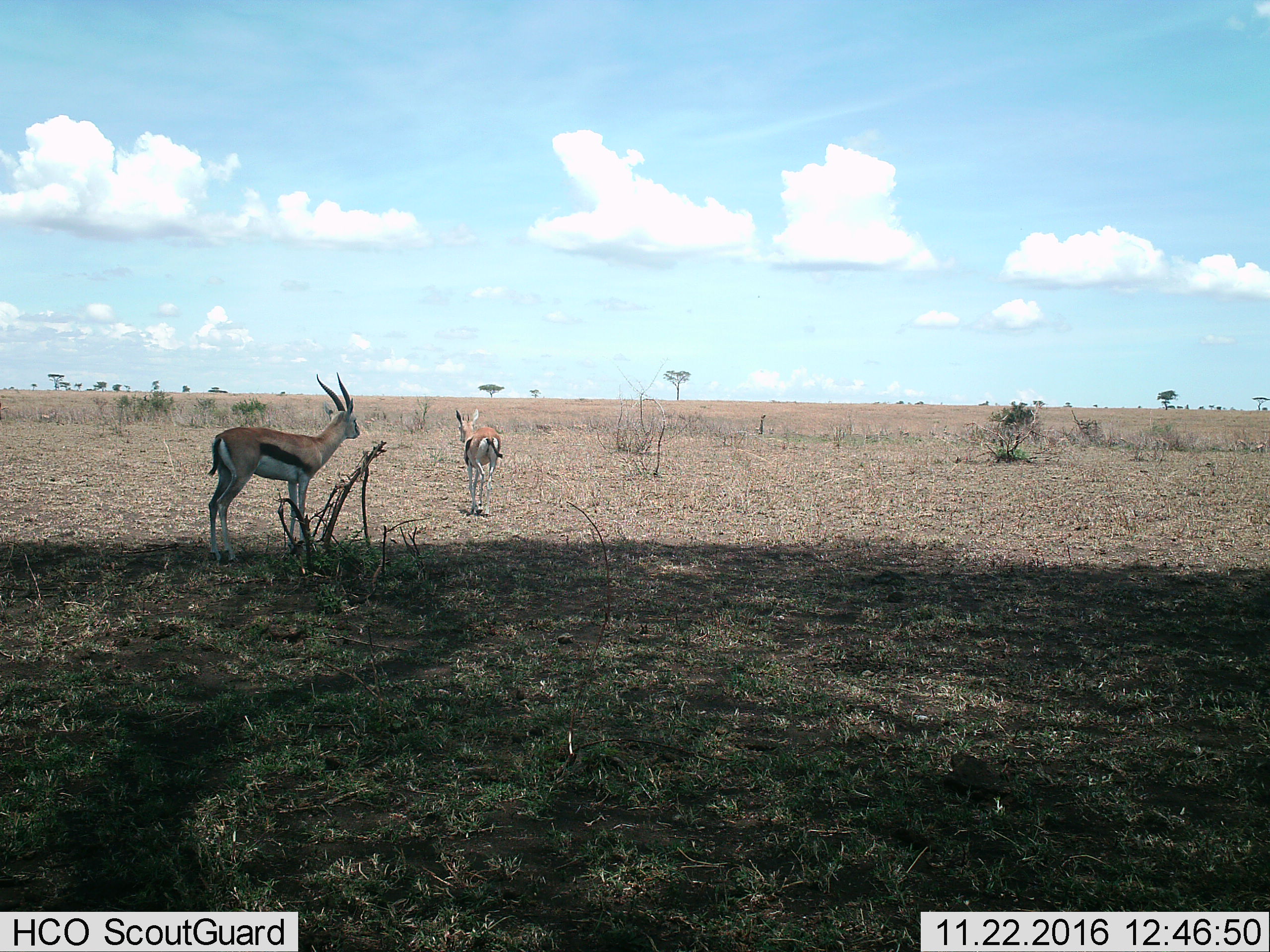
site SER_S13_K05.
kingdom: Animalia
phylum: Chordata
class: Mammalia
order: Artiodactyla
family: Bovidae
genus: Eudorcas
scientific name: Eudorcas thomsonii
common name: thomson's gazelle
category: gazellethomsons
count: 2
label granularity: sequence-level